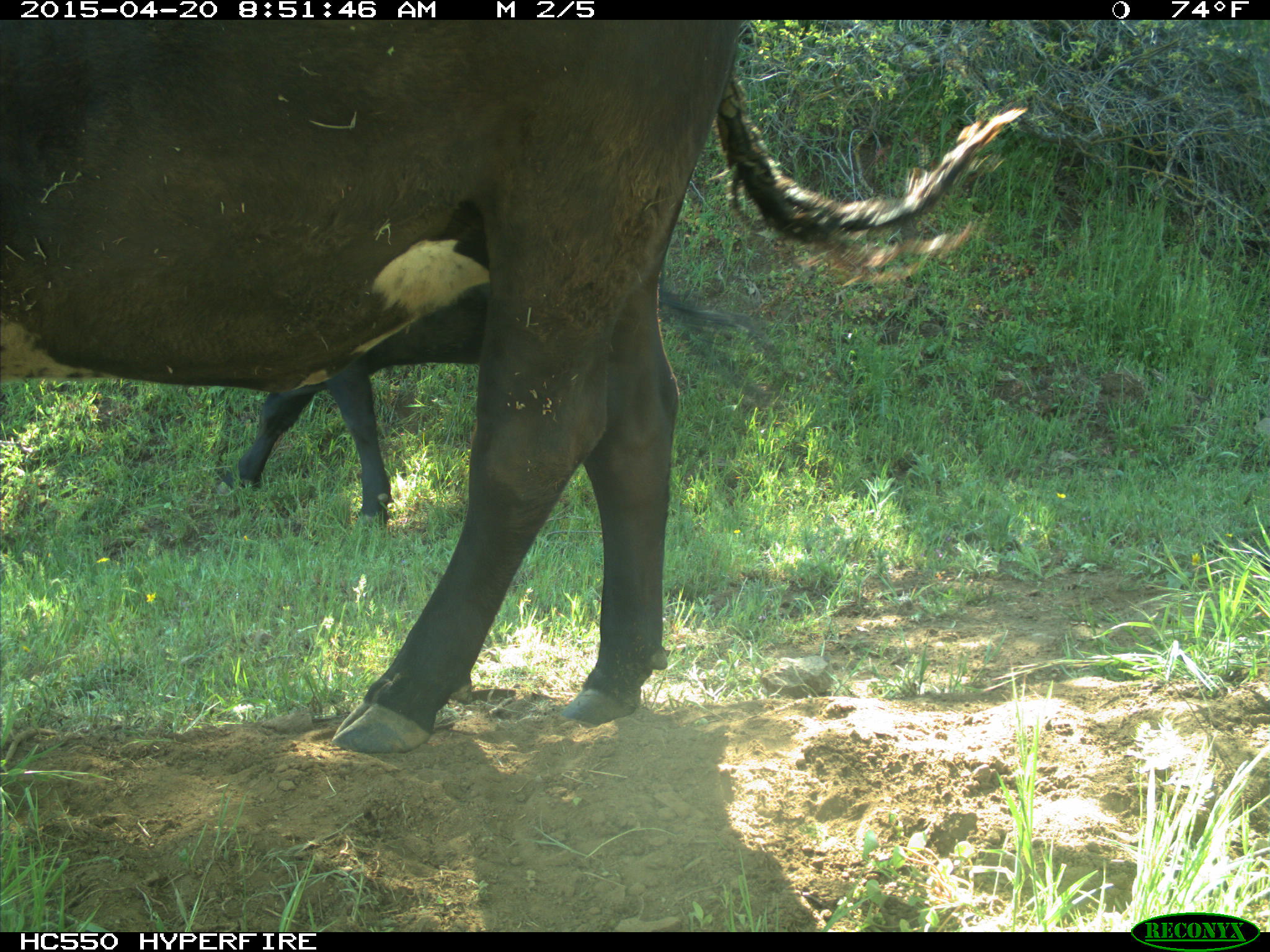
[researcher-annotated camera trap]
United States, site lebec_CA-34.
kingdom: Animalia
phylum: Chordata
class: Mammalia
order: Artiodactyla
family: Bovidae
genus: Bos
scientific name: Bos taurus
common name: domestic cow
Bos taurus (domestic cow).